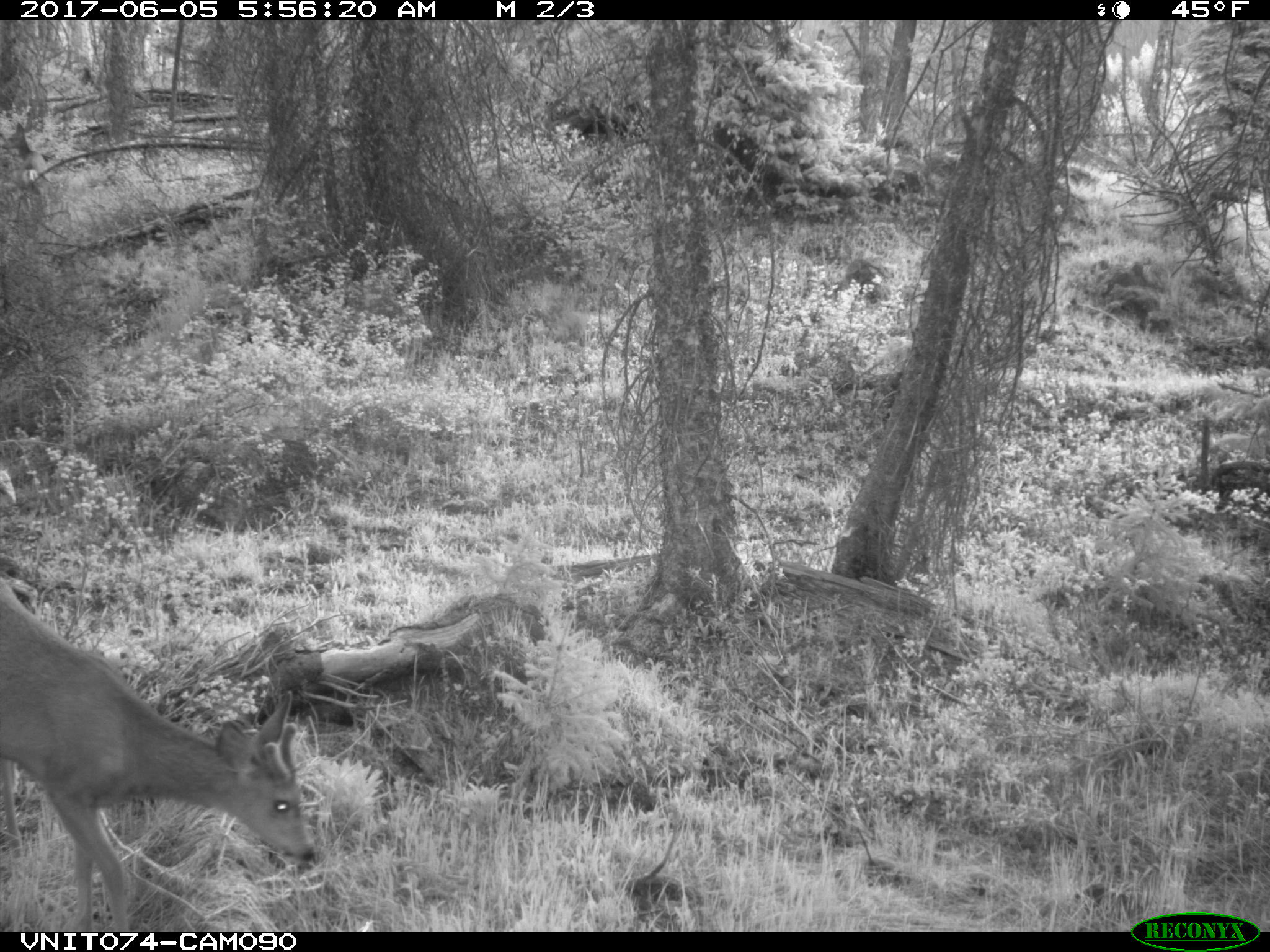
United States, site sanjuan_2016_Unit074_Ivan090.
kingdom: Animalia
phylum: Chordata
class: Mammalia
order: Artiodactyla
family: Cervidae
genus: Odocoileus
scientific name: Odocoileus hemionus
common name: mule deer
Odocoileus hemionus (mule deer).